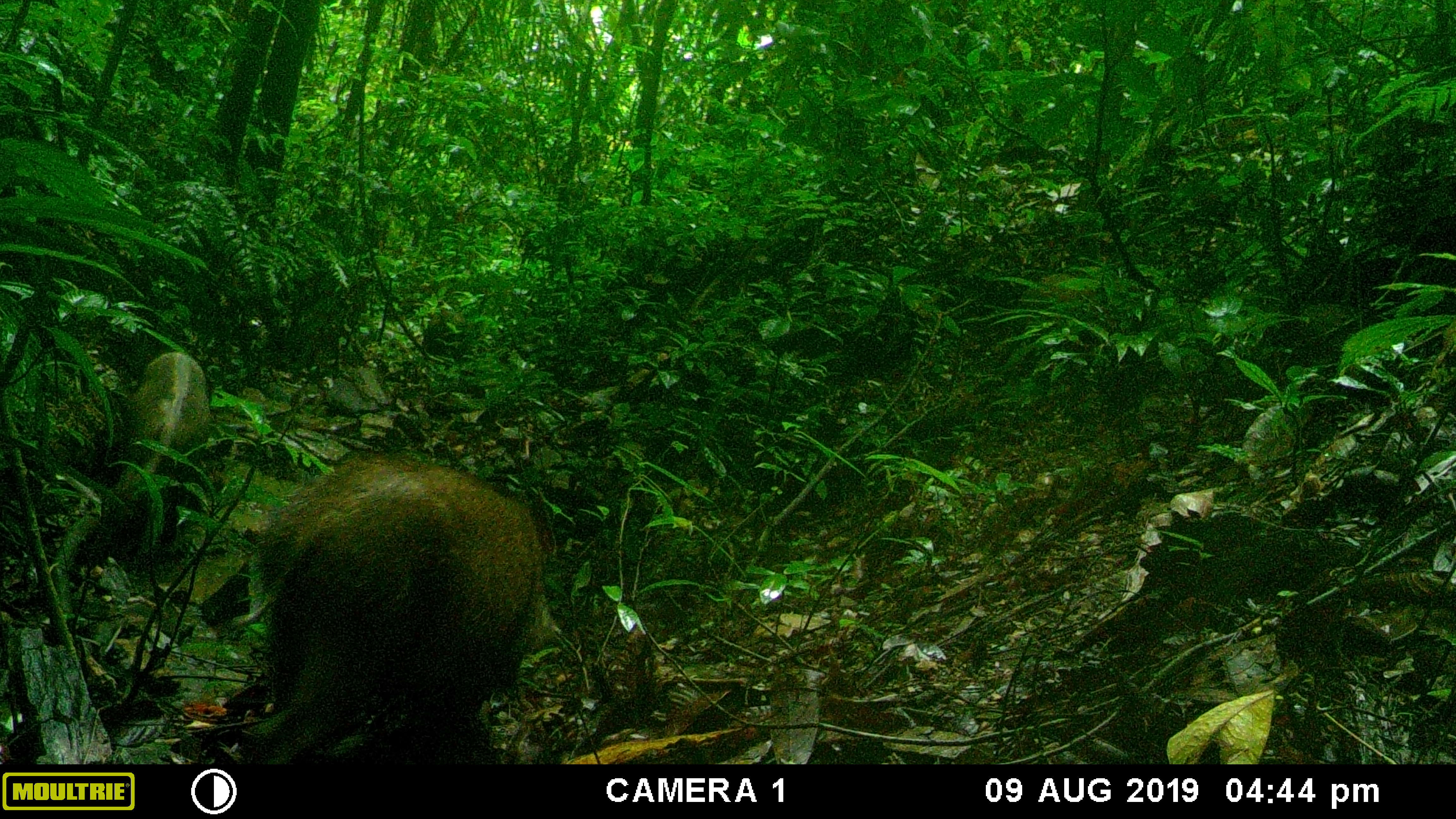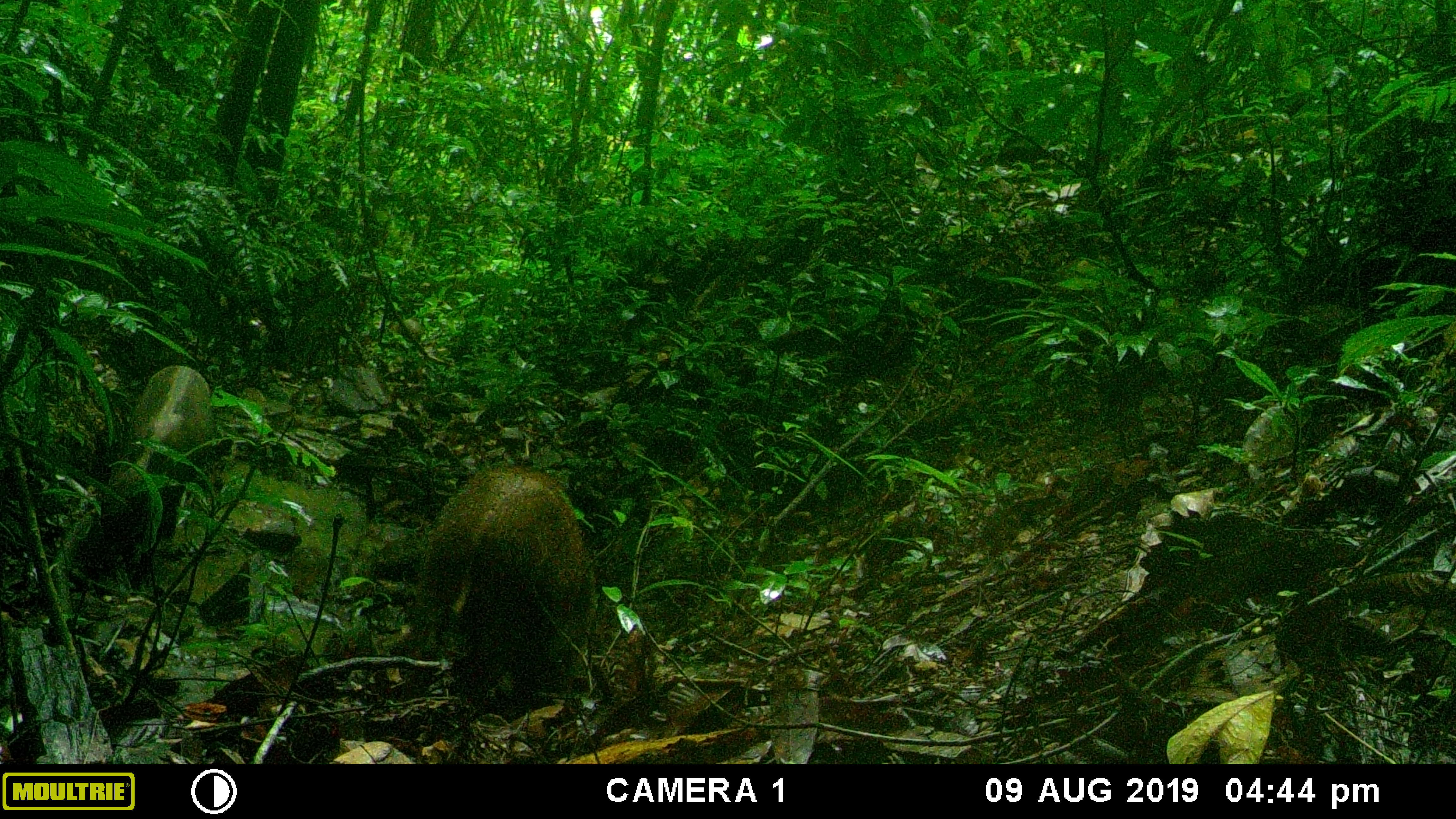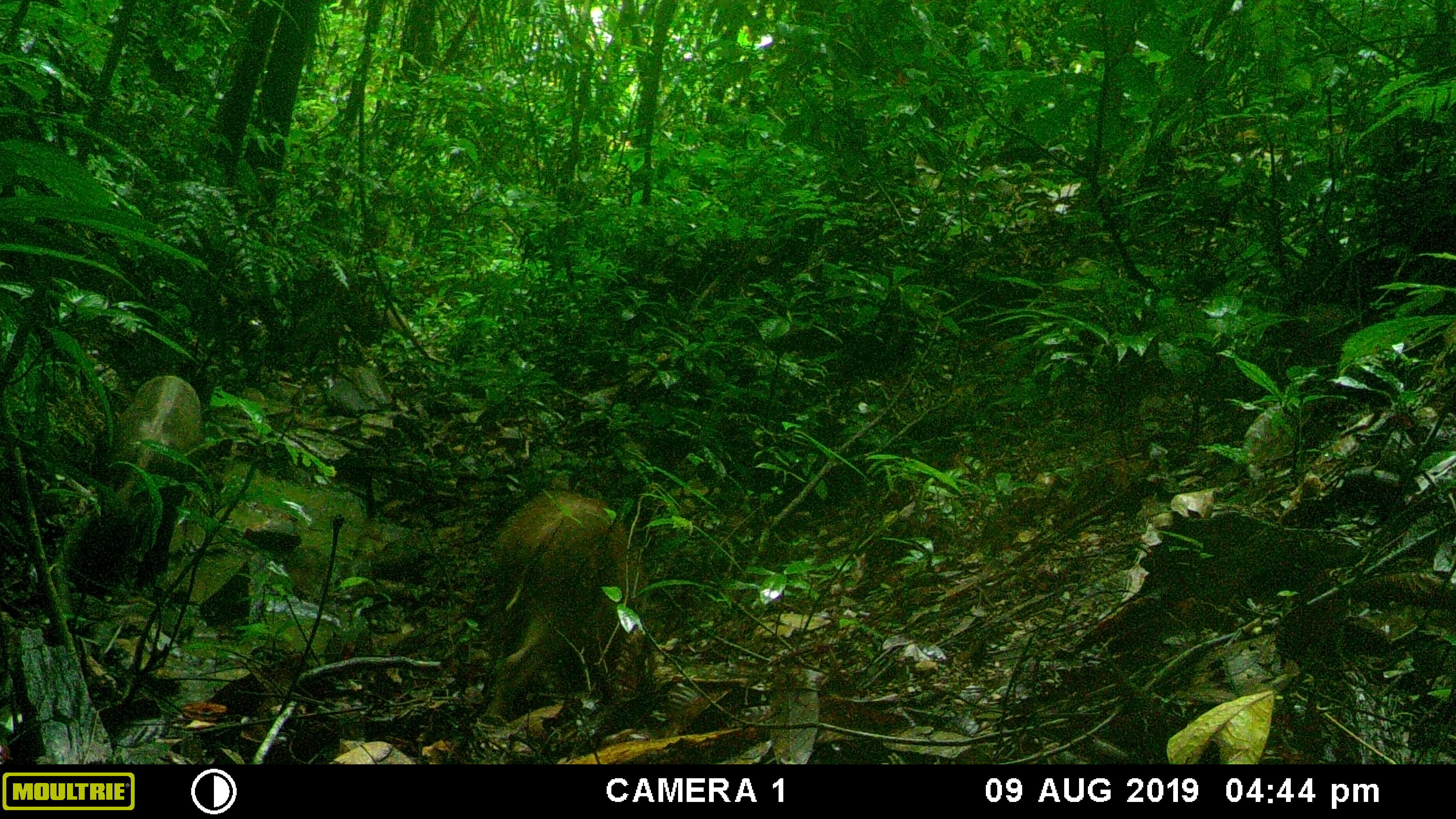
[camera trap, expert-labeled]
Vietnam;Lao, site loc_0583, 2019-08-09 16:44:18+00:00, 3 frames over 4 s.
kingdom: Animalia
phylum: Chordata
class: Mammalia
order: Artiodactyla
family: Suidae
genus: Sus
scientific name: Sus scrofa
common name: eurasian wild pig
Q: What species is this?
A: Eurasian wild pig (Sus scrofa).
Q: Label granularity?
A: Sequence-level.